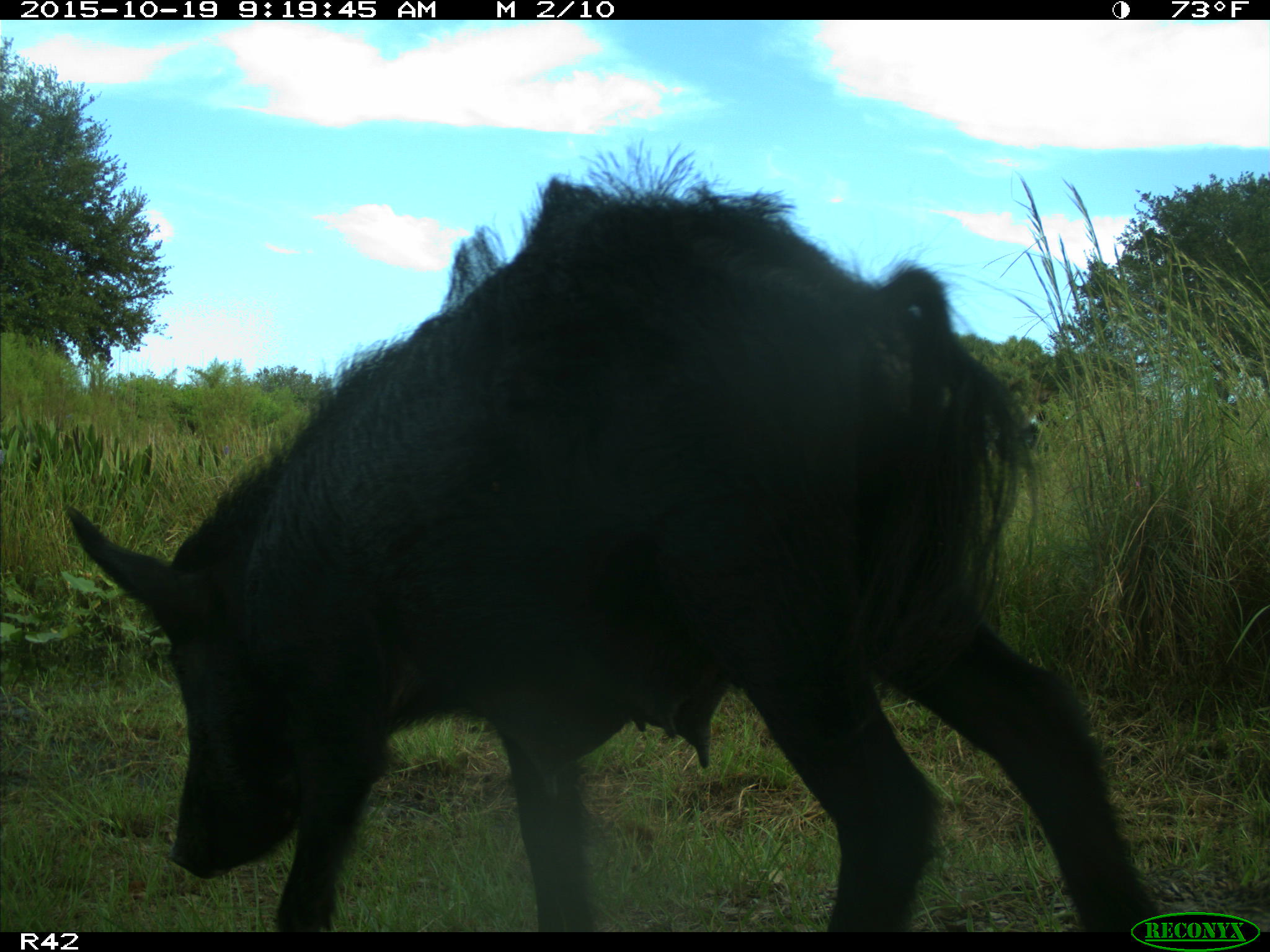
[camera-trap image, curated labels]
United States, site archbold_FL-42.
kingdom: Animalia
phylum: Chordata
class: Mammalia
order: Artiodactyla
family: Suidae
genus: Sus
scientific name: Sus scrofa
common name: wild boar